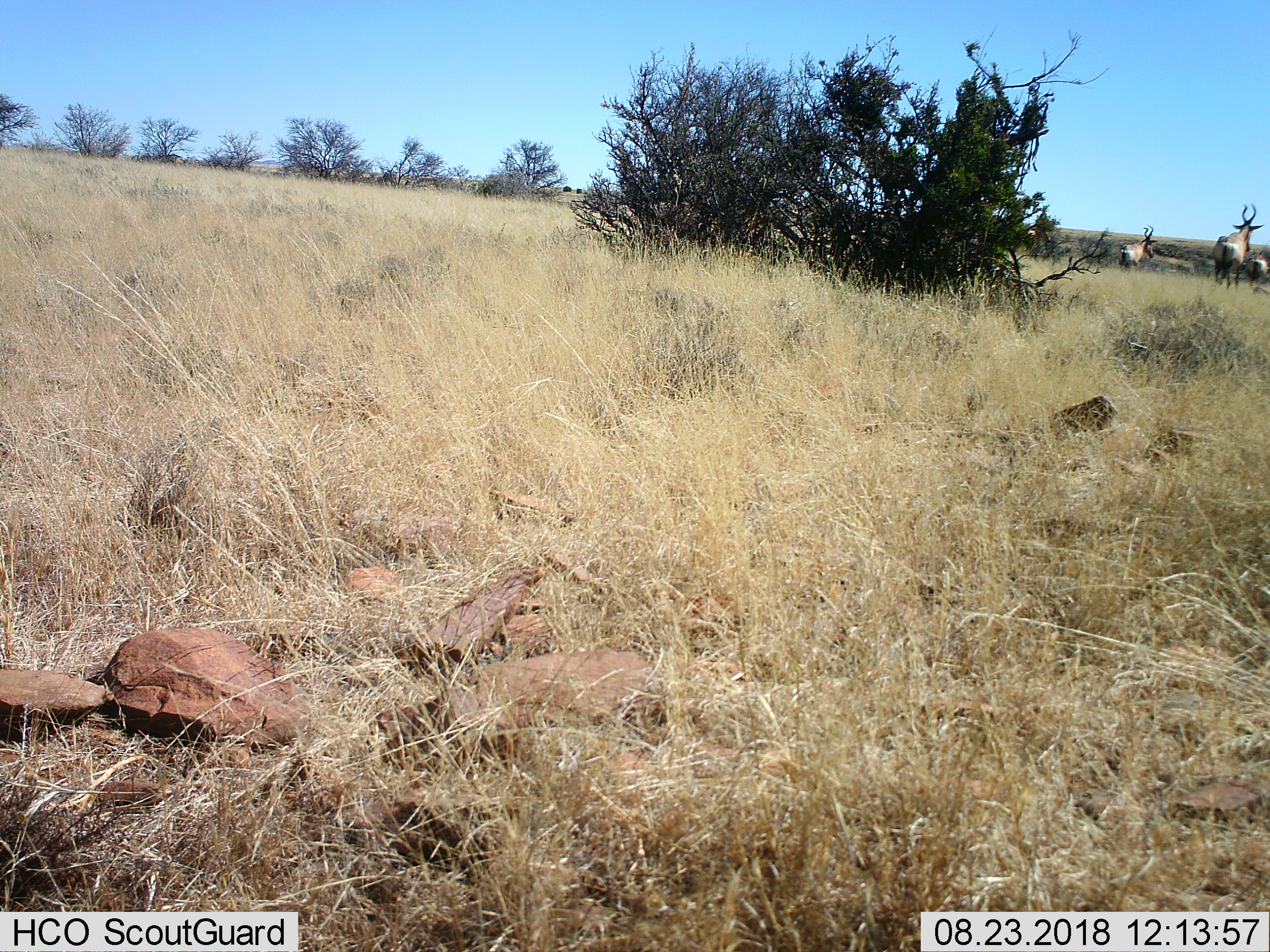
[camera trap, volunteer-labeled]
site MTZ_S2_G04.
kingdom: Animalia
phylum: Chordata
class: Mammalia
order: Artiodactyla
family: Bovidae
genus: Alcelaphus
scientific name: Alcelaphus buselaphus caama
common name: red hartebeest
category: hartebeestred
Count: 3.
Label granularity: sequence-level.